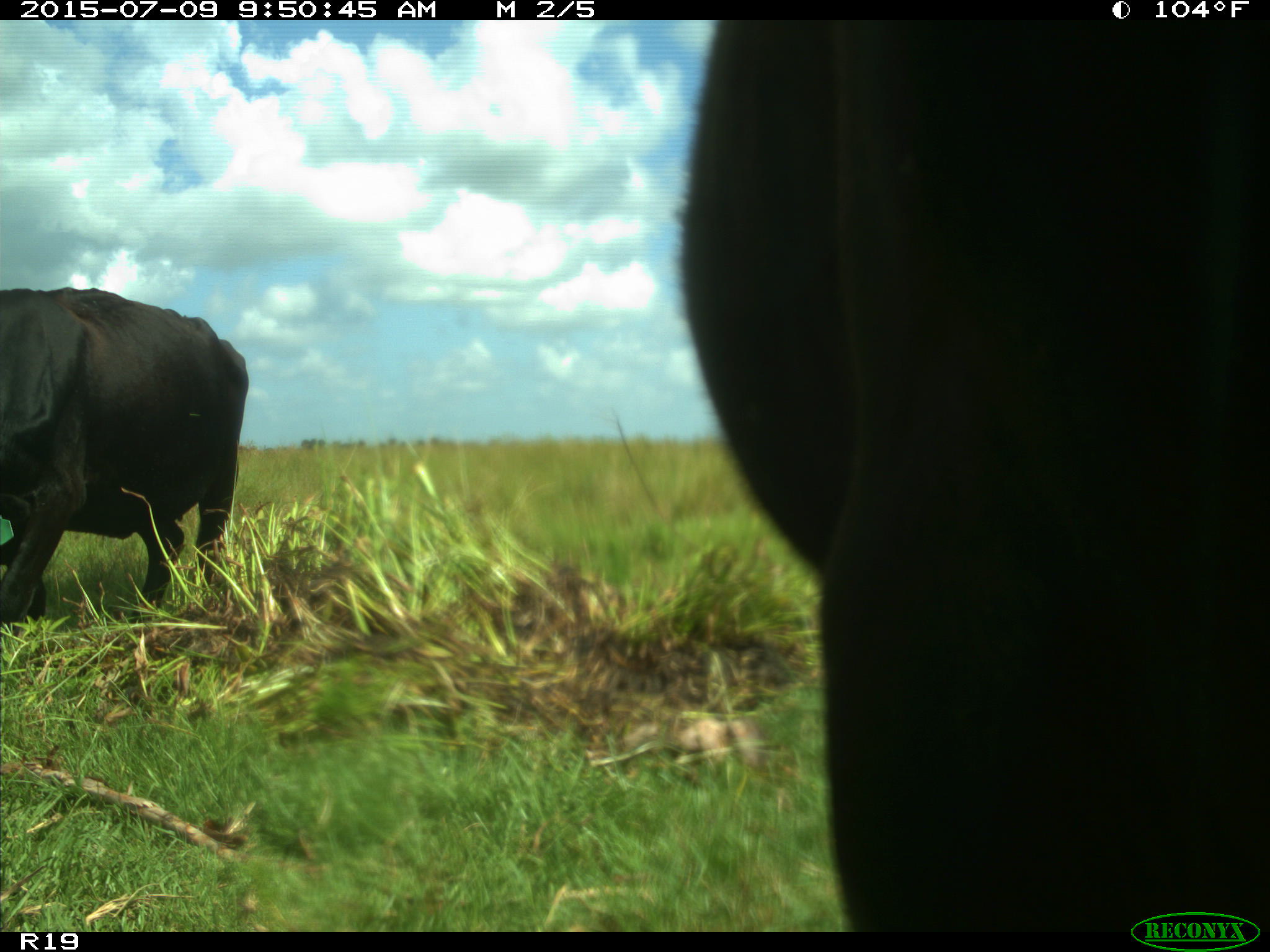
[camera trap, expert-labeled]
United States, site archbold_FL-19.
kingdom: Animalia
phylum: Chordata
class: Mammalia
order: Artiodactyla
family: Bovidae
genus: Bos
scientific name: Bos taurus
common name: domestic cow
Bos taurus (domestic cow).